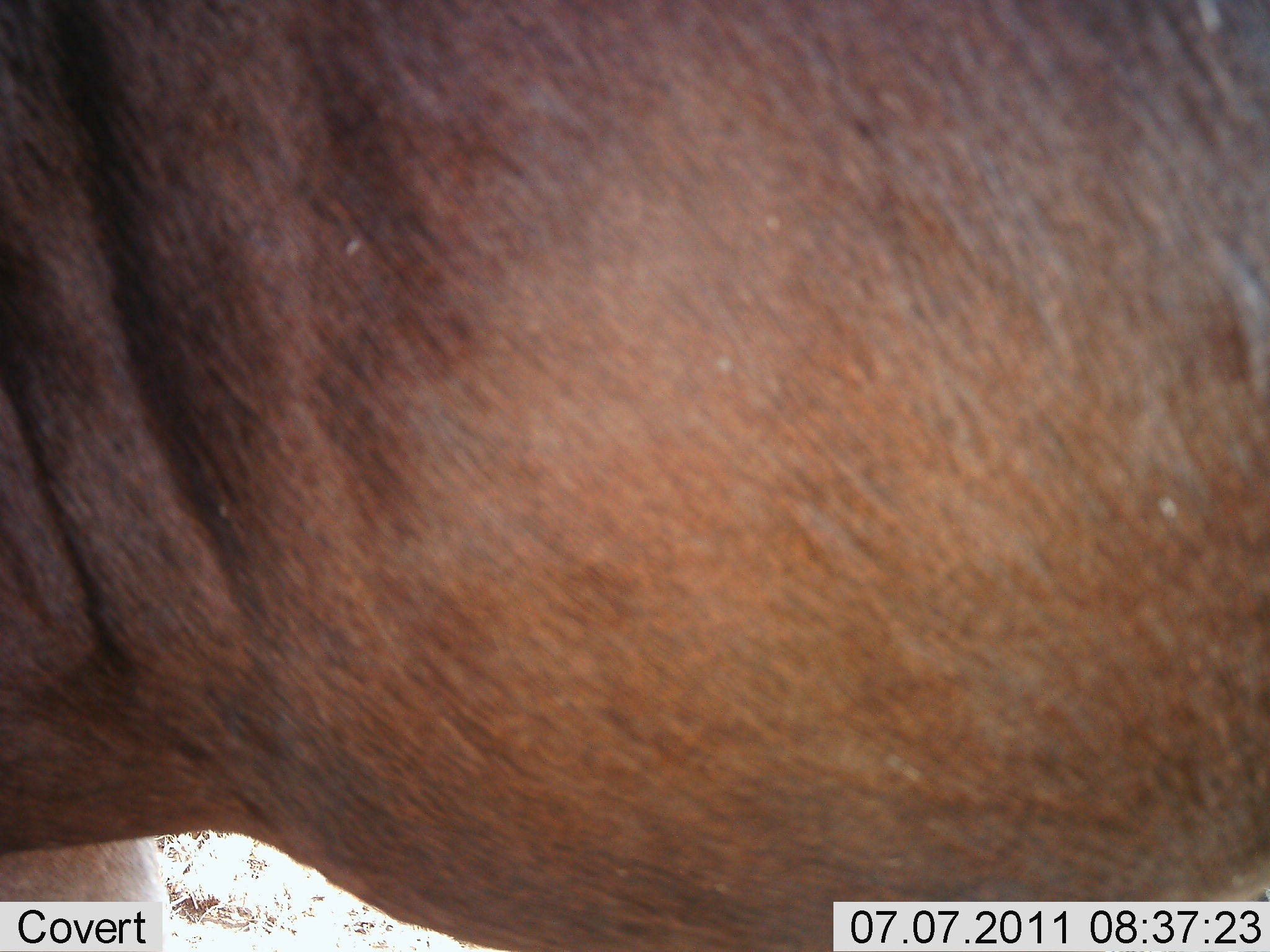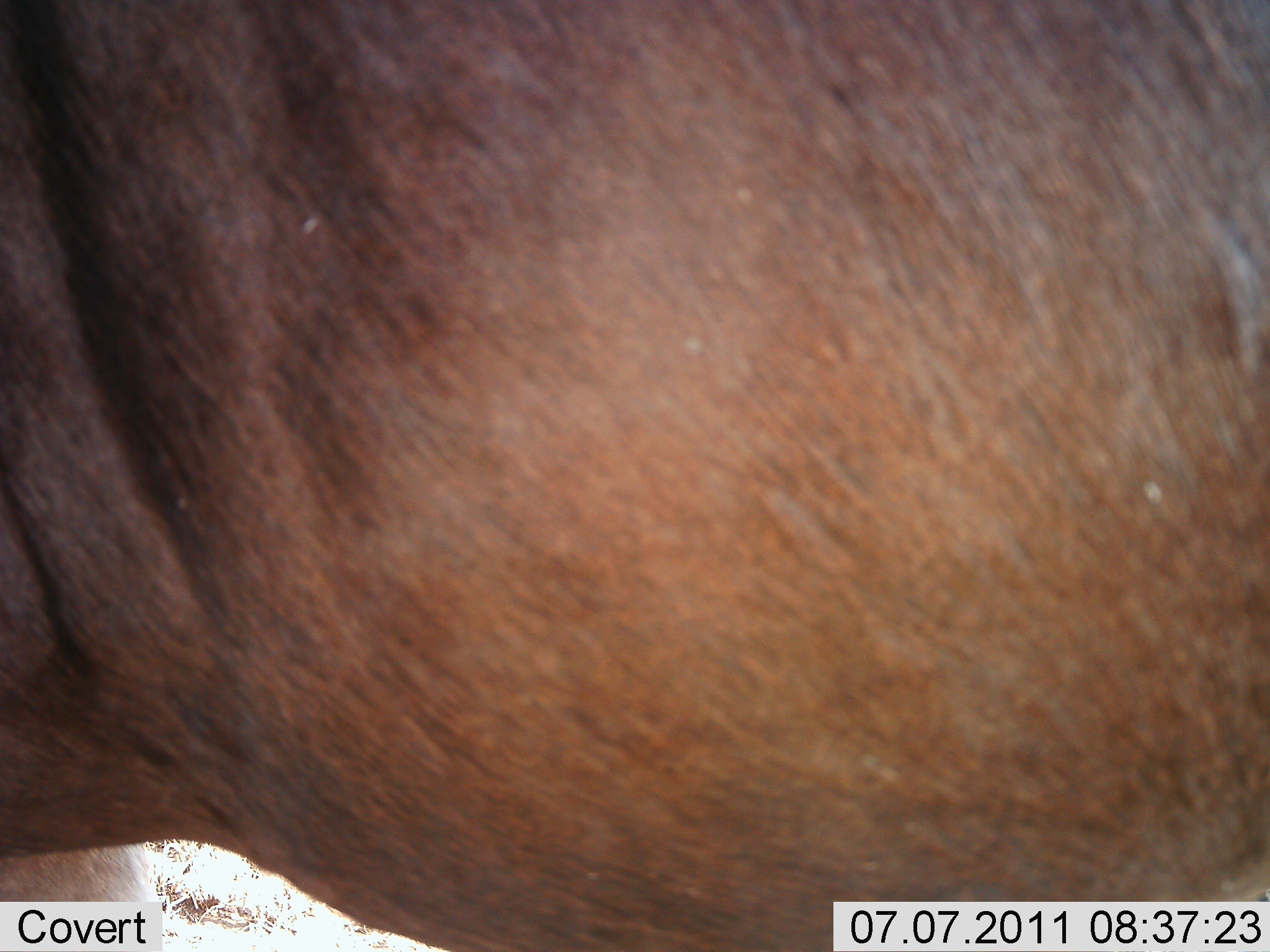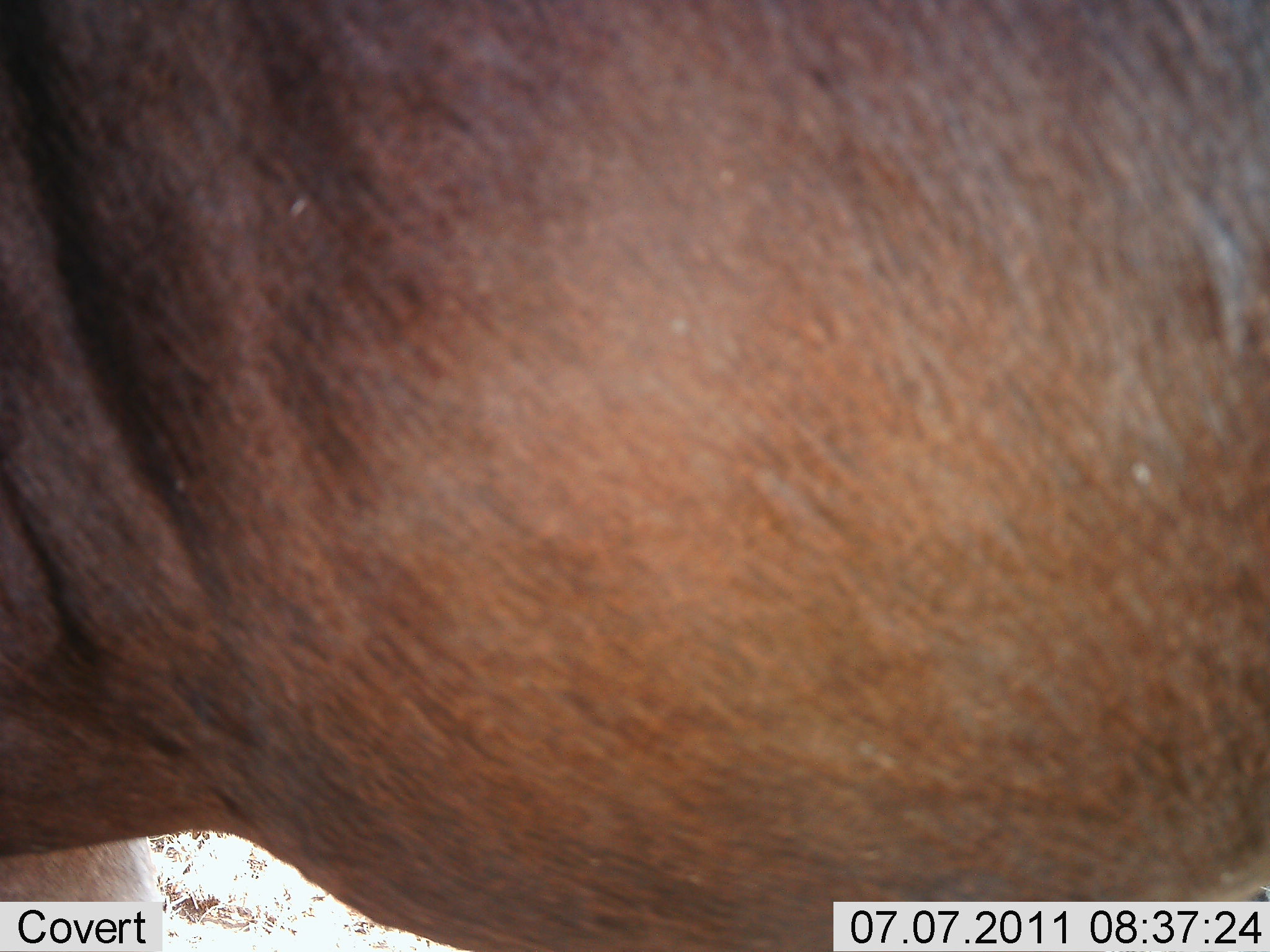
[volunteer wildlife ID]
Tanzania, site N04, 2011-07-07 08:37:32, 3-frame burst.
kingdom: Animalia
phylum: Chordata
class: Mammalia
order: Artiodactyla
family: Bovidae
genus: Connochaetes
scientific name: Connochaetes taurinus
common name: blue wildebeest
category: wildebeest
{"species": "wildebeest (blue wildebeest) (Connochaetes taurinus)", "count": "1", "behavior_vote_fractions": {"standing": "100%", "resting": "0%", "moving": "0%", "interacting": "0%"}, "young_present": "0%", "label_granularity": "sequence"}